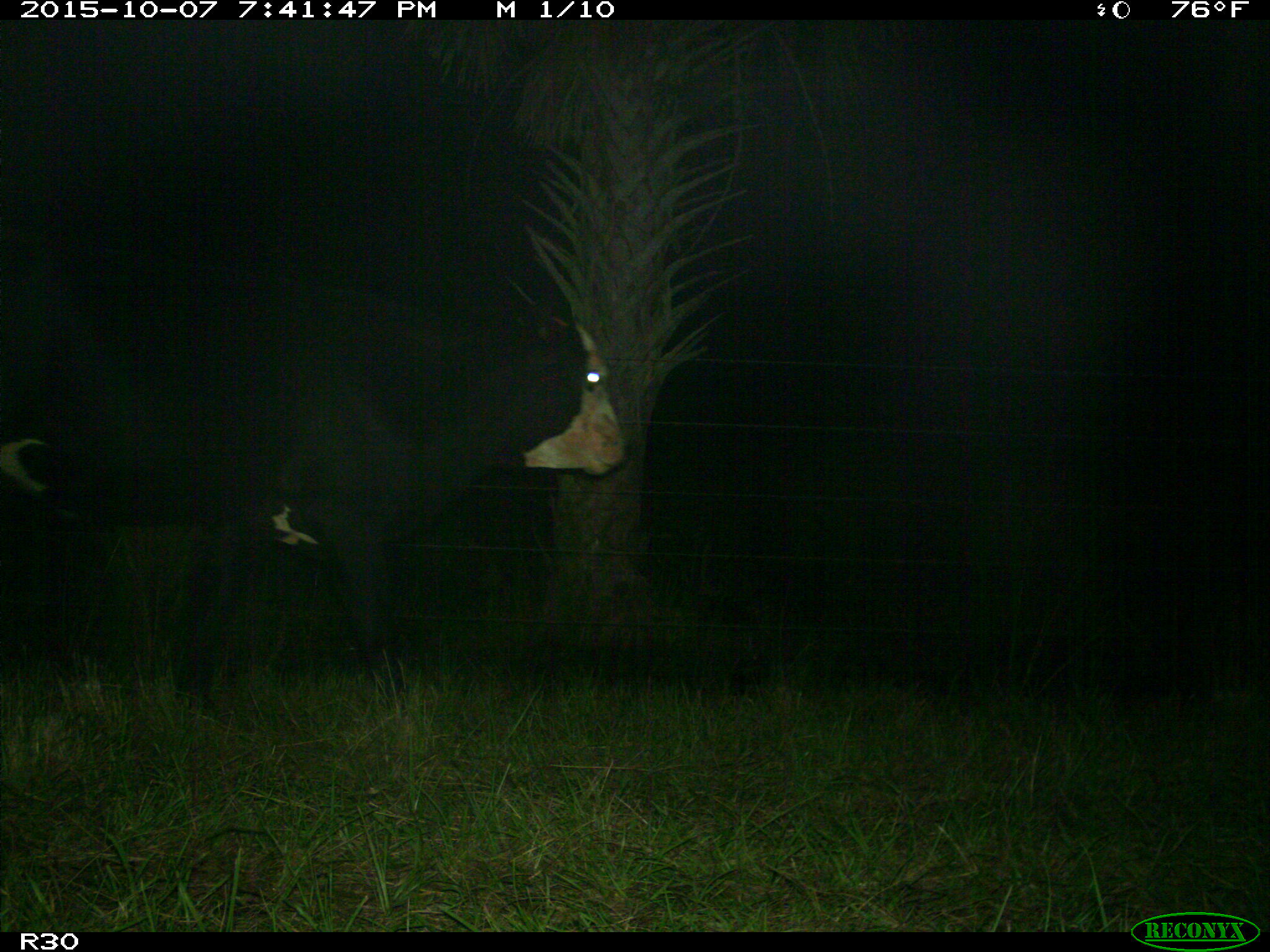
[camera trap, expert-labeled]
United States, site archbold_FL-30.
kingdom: Animalia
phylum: Chordata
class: Mammalia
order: Artiodactyla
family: Bovidae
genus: Bos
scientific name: Bos taurus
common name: domestic cow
Bos taurus (domestic cow).